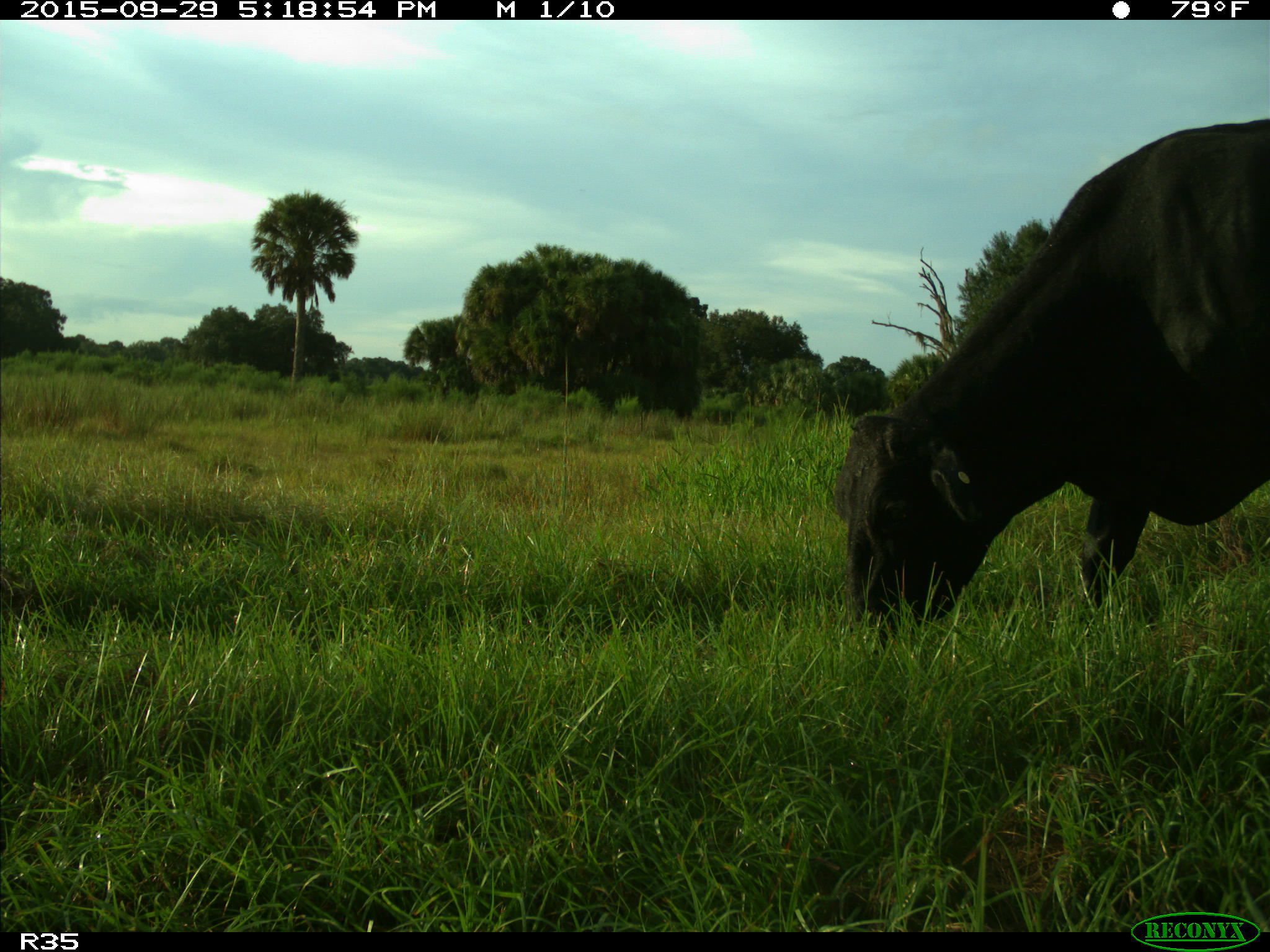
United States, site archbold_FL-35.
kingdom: Animalia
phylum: Chordata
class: Mammalia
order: Artiodactyla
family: Bovidae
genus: Bos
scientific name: Bos taurus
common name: domestic cow